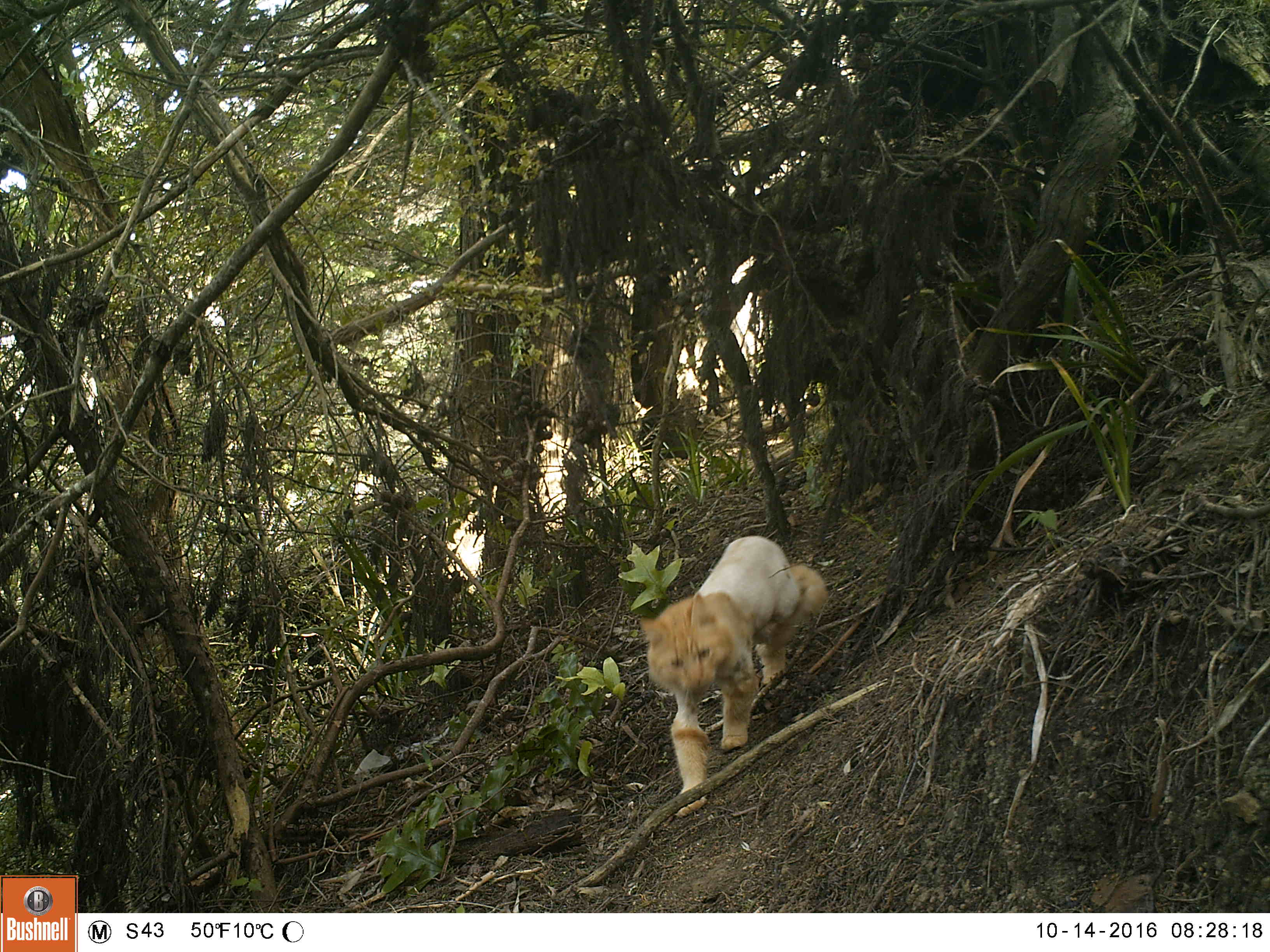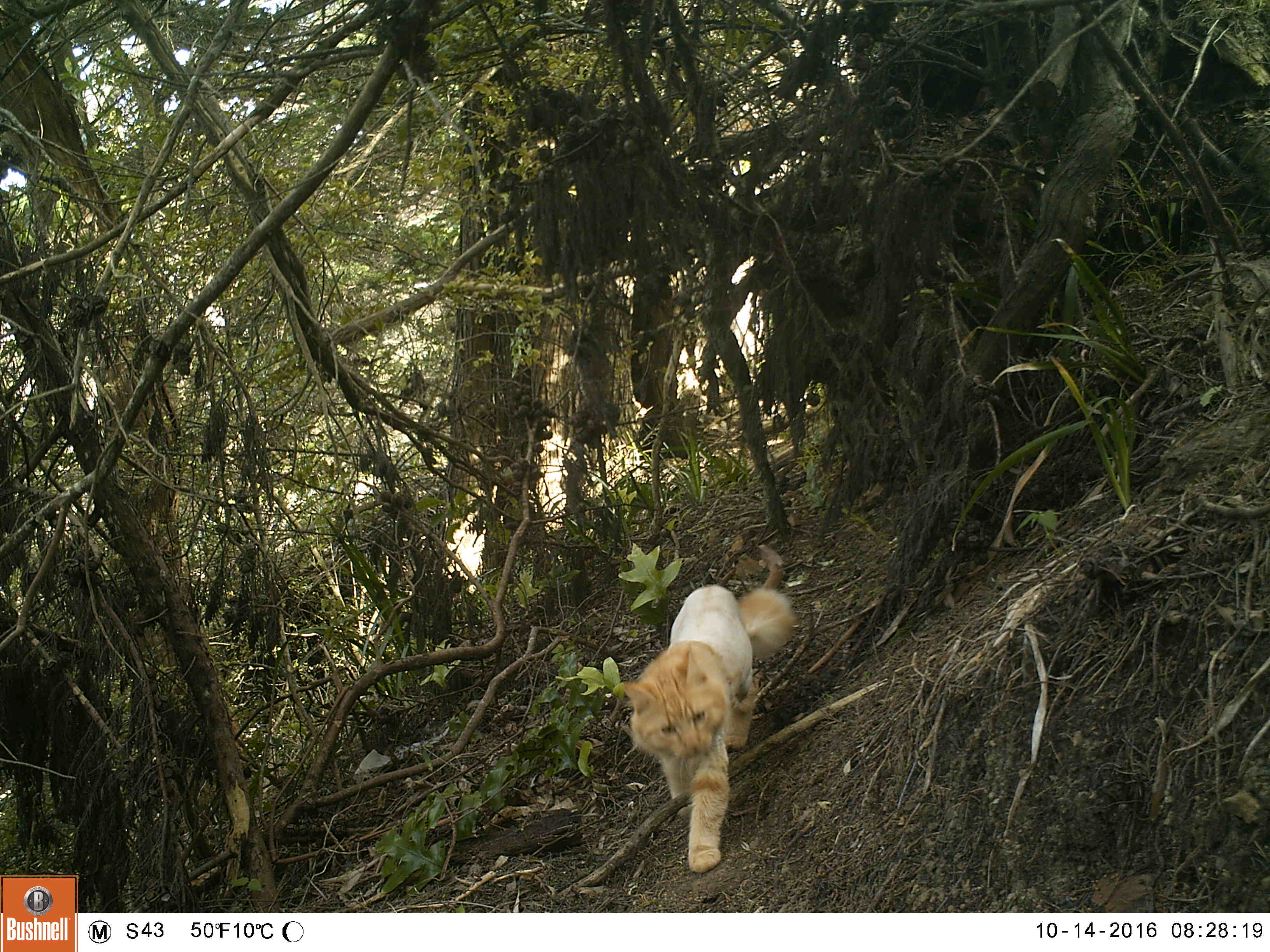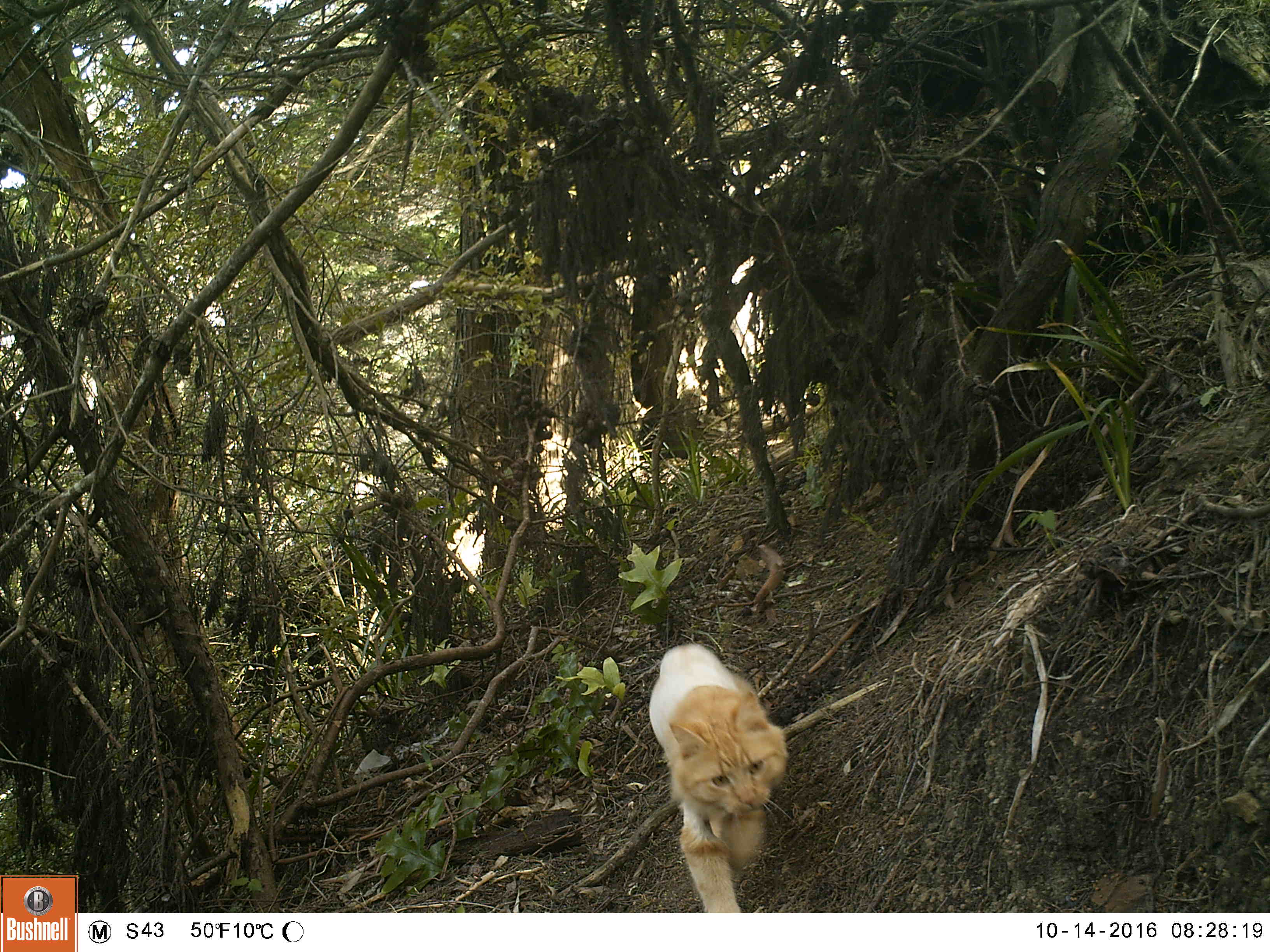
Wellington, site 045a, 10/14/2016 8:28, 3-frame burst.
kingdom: Animalia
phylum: Chordata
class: Mammalia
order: Carnivora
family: Felidae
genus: Felis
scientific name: Felis catus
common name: cat